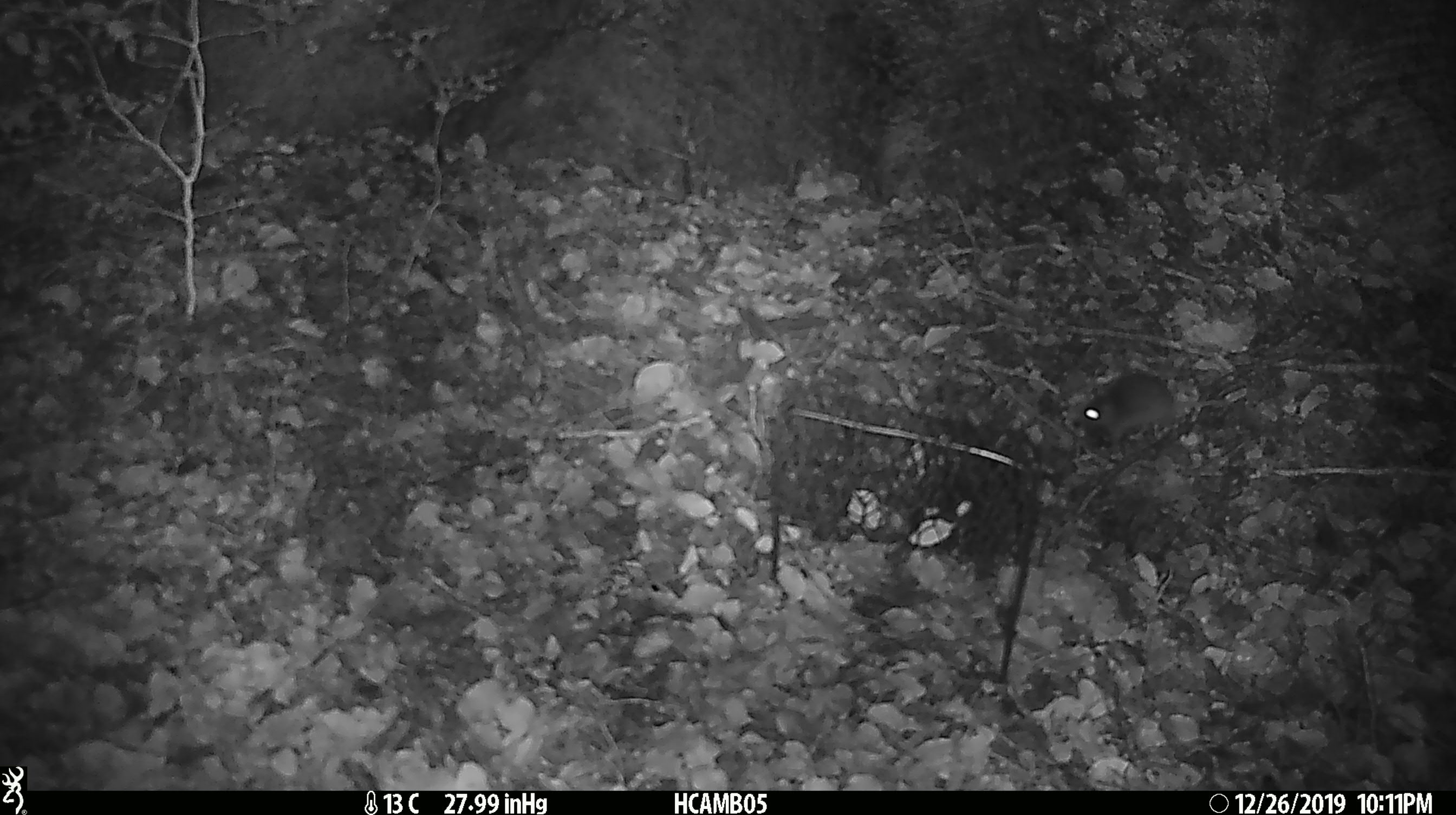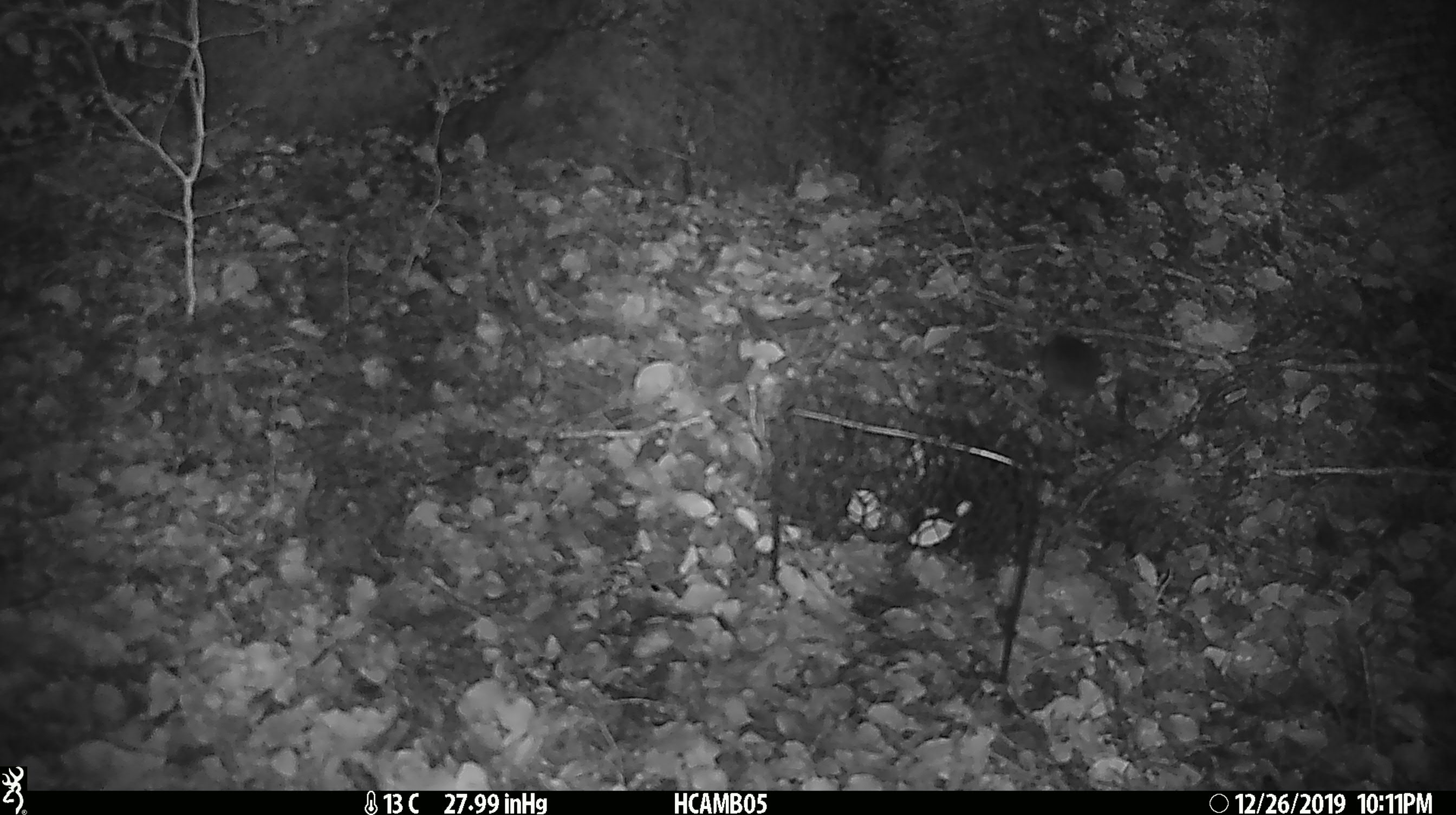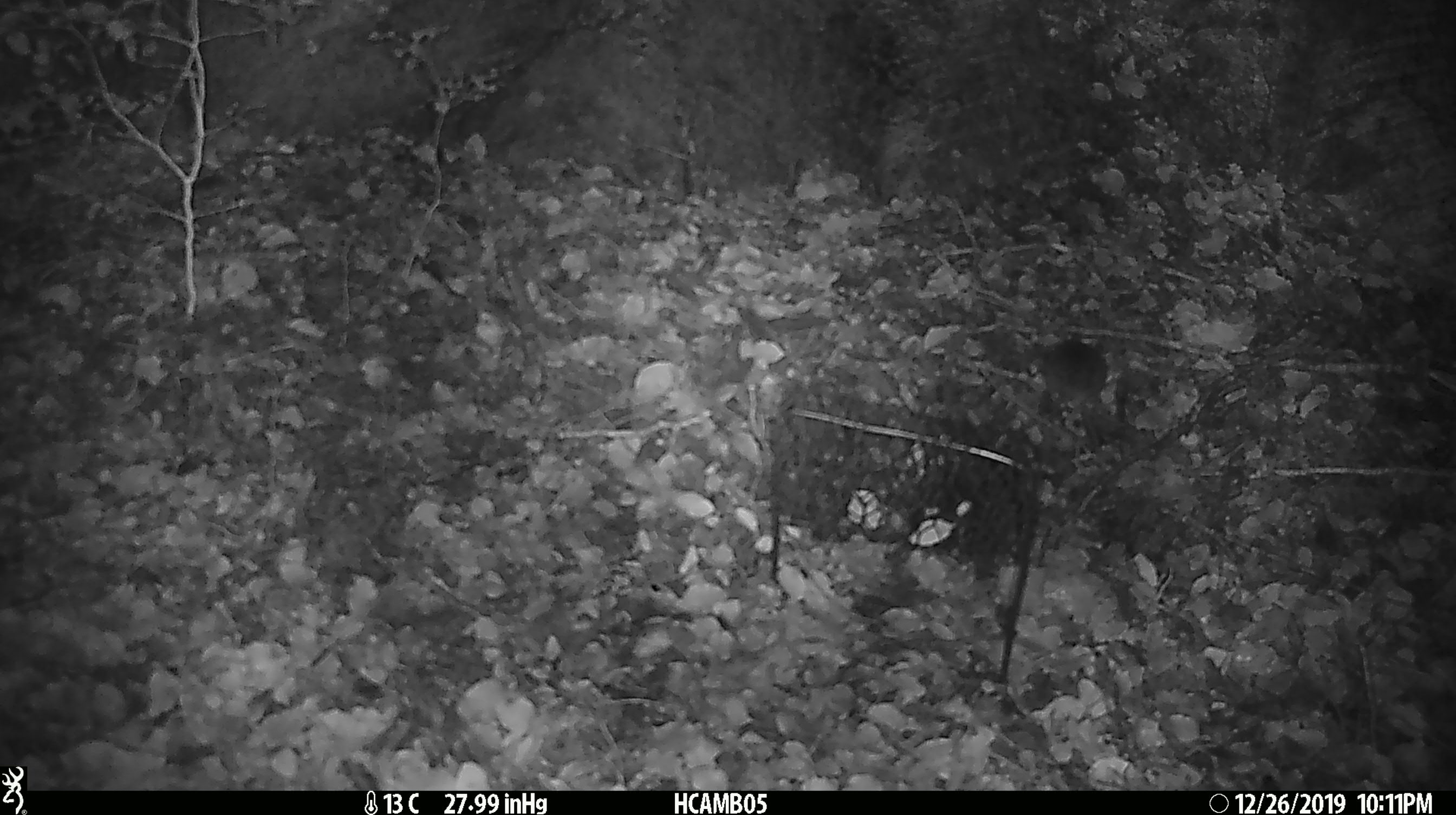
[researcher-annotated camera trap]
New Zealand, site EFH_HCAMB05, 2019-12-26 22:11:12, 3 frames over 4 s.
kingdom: Animalia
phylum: Chordata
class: Mammalia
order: Rodentia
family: Muridae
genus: Mus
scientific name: Mus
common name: mouse